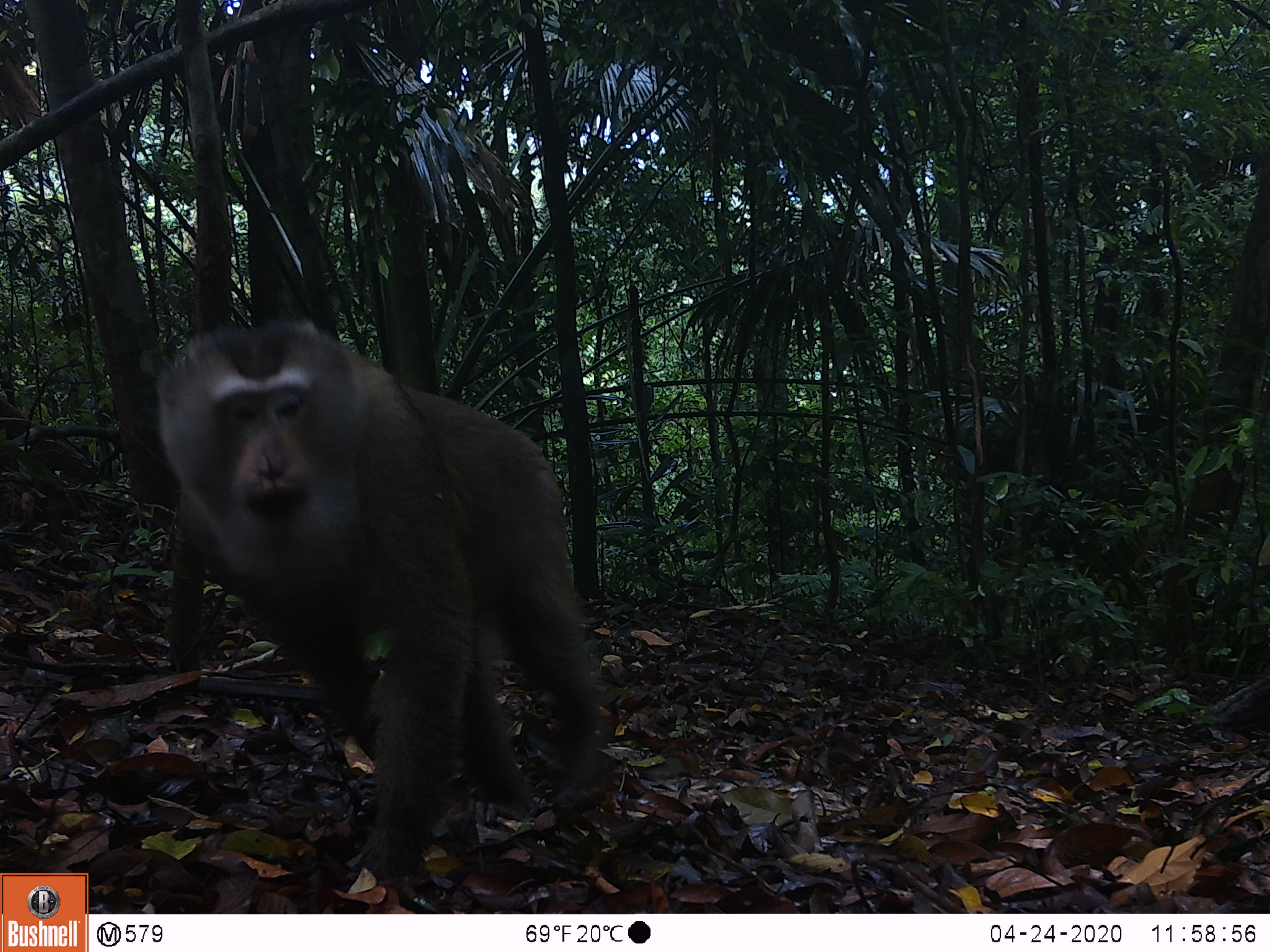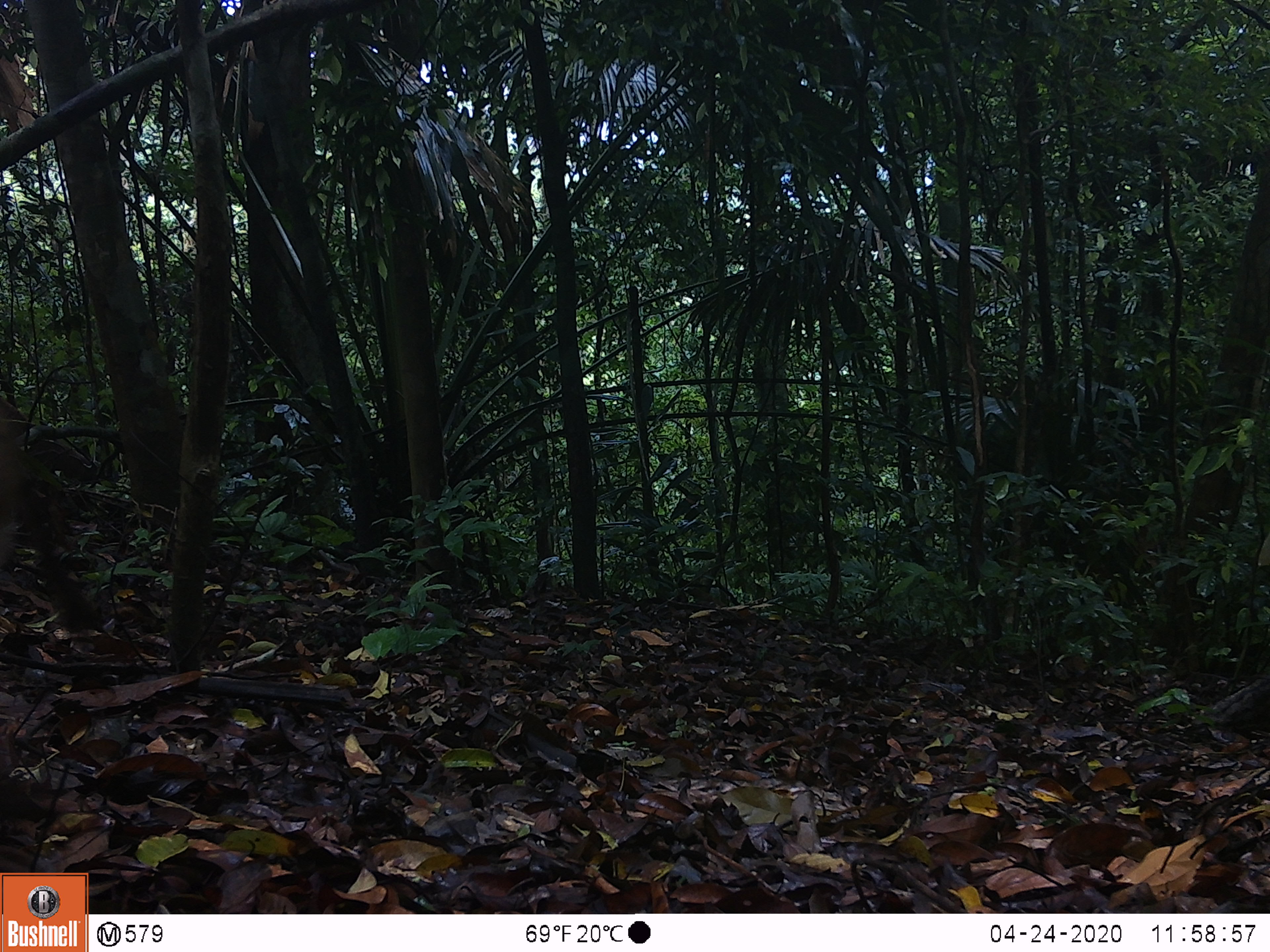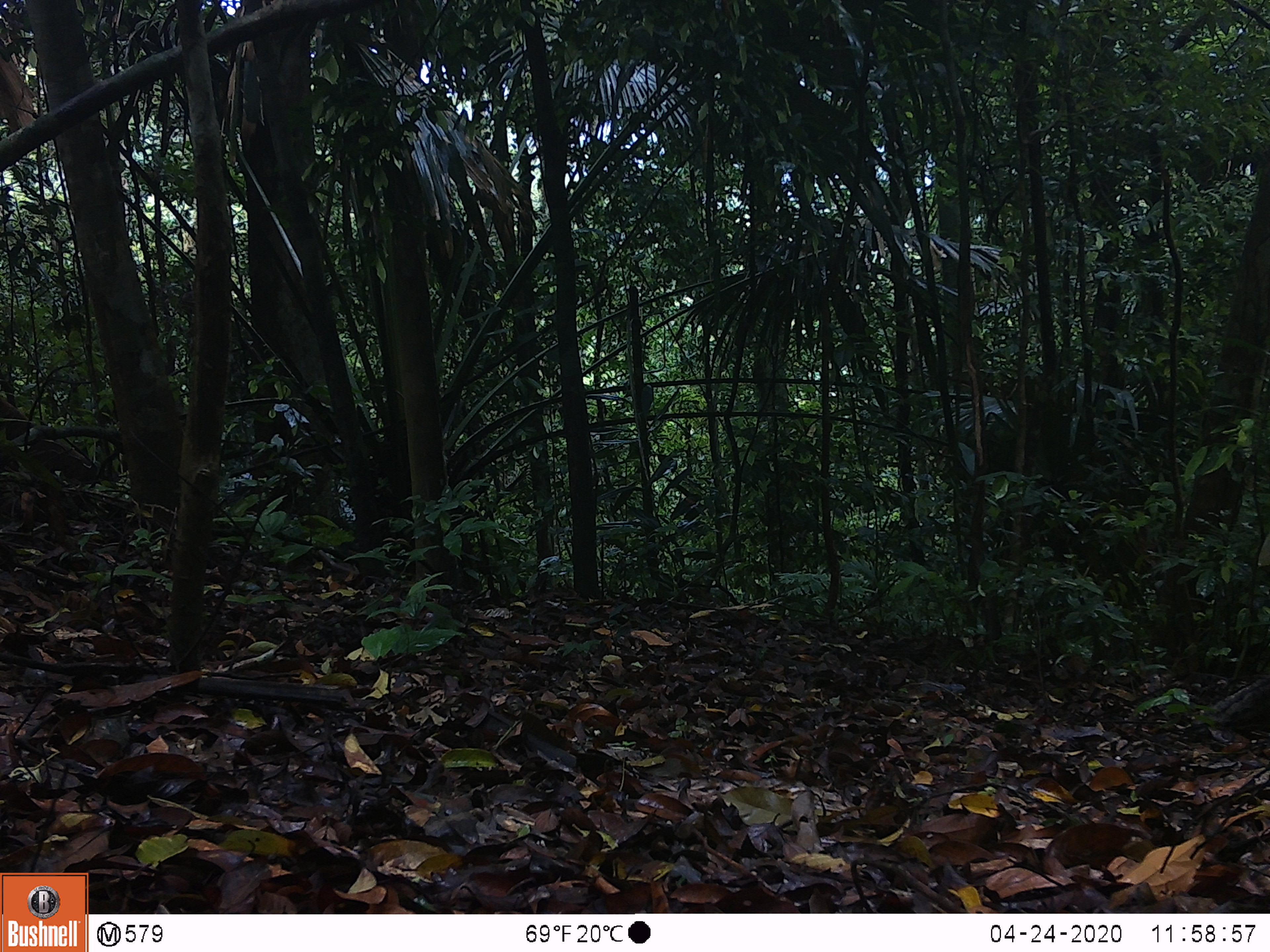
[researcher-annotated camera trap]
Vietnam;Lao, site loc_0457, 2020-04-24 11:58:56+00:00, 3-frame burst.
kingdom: Animalia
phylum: Chordata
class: Mammalia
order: Primates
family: Cercopithecidae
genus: Macaca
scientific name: Macaca nemestrina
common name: pig-tailed macaque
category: pig tailed macaque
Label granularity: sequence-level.